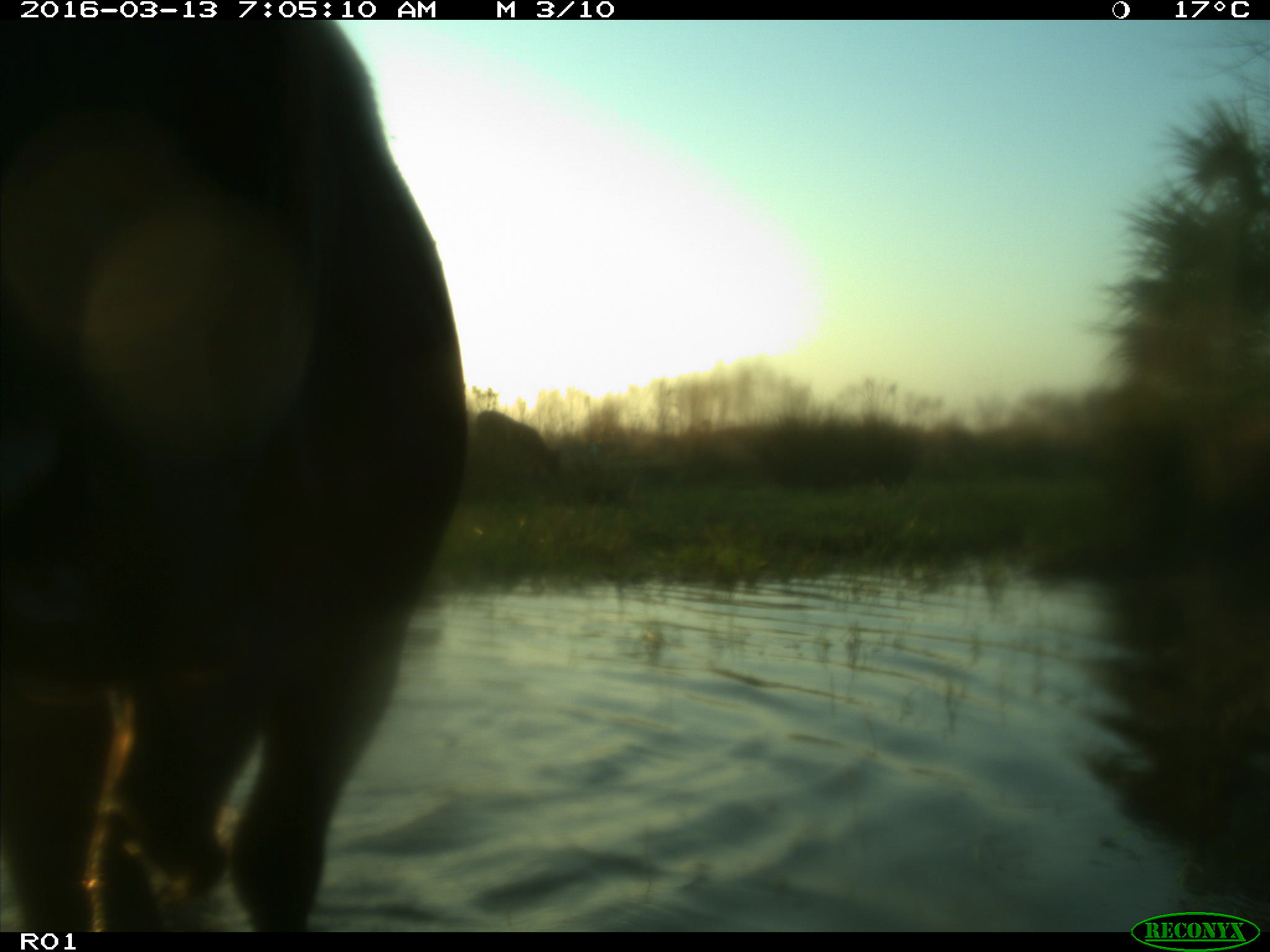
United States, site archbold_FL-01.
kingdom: Animalia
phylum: Chordata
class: Mammalia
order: Artiodactyla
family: Bovidae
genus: Bos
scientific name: Bos taurus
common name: domestic cow